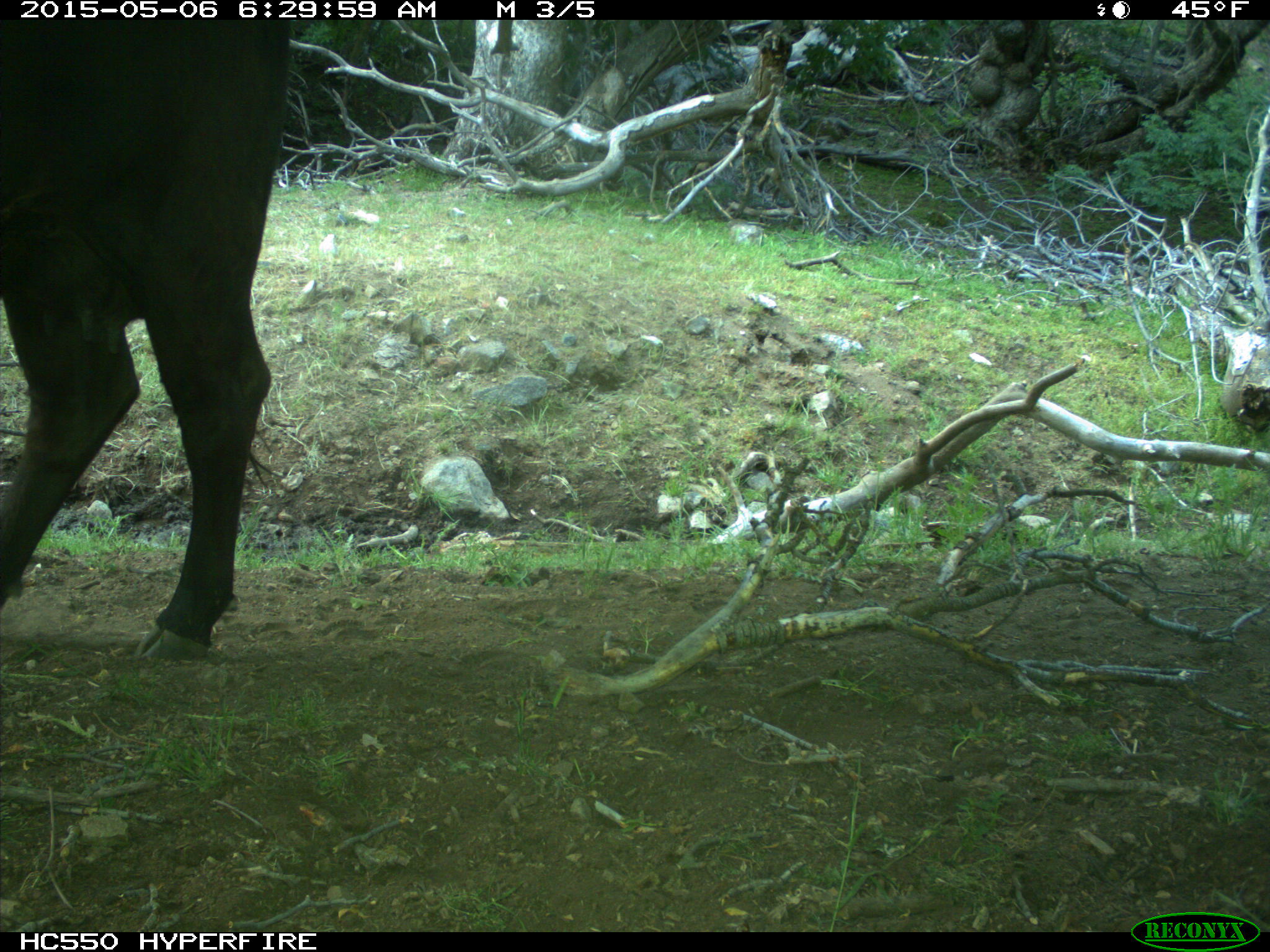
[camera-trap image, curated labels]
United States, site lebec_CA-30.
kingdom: Animalia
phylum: Chordata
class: Mammalia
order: Artiodactyla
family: Bovidae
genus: Bos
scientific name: Bos taurus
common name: domestic cow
Bos taurus (domestic cow).